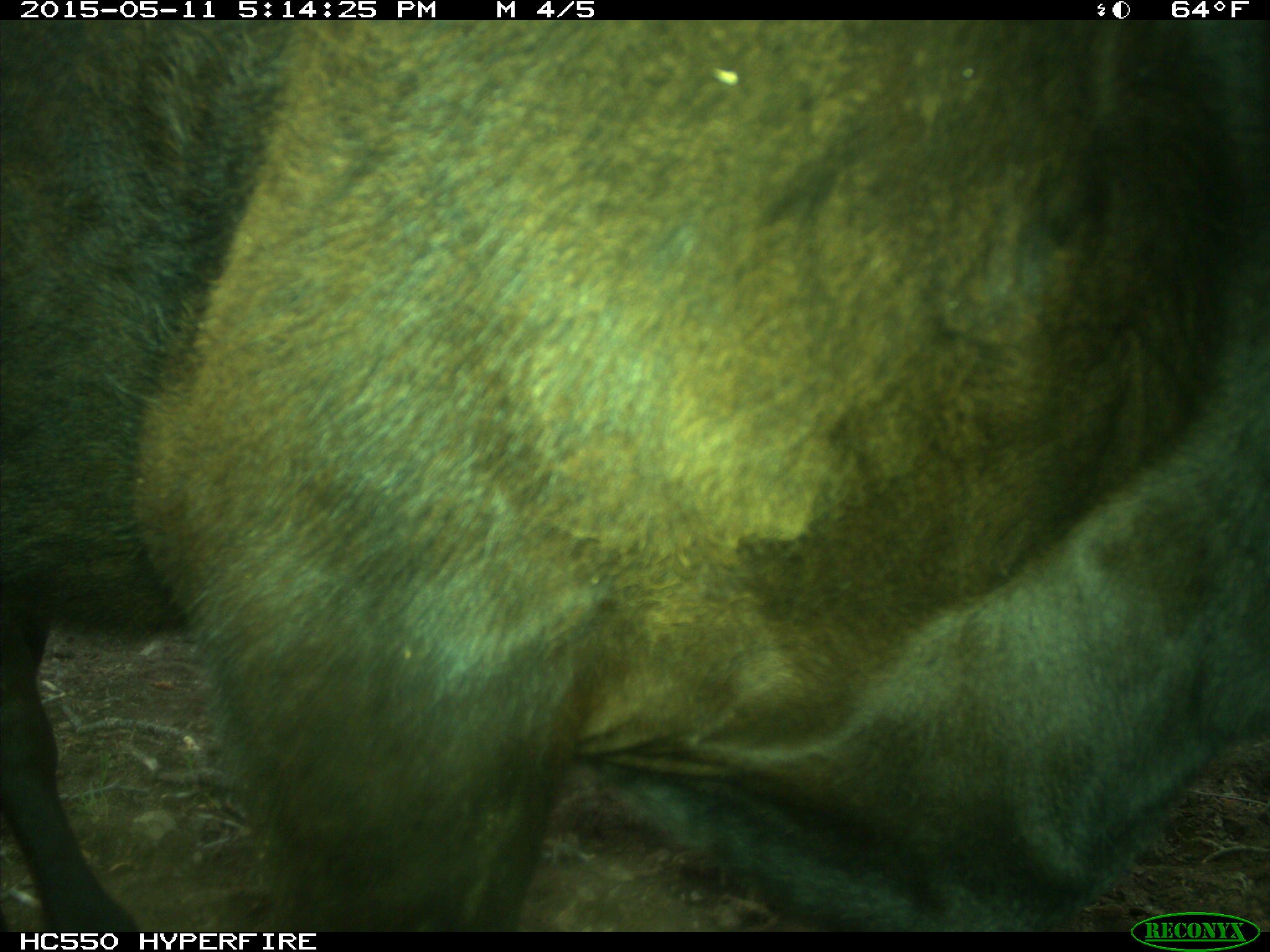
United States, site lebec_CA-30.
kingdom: Animalia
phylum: Chordata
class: Mammalia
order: Artiodactyla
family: Bovidae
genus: Bos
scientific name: Bos taurus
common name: domestic cow